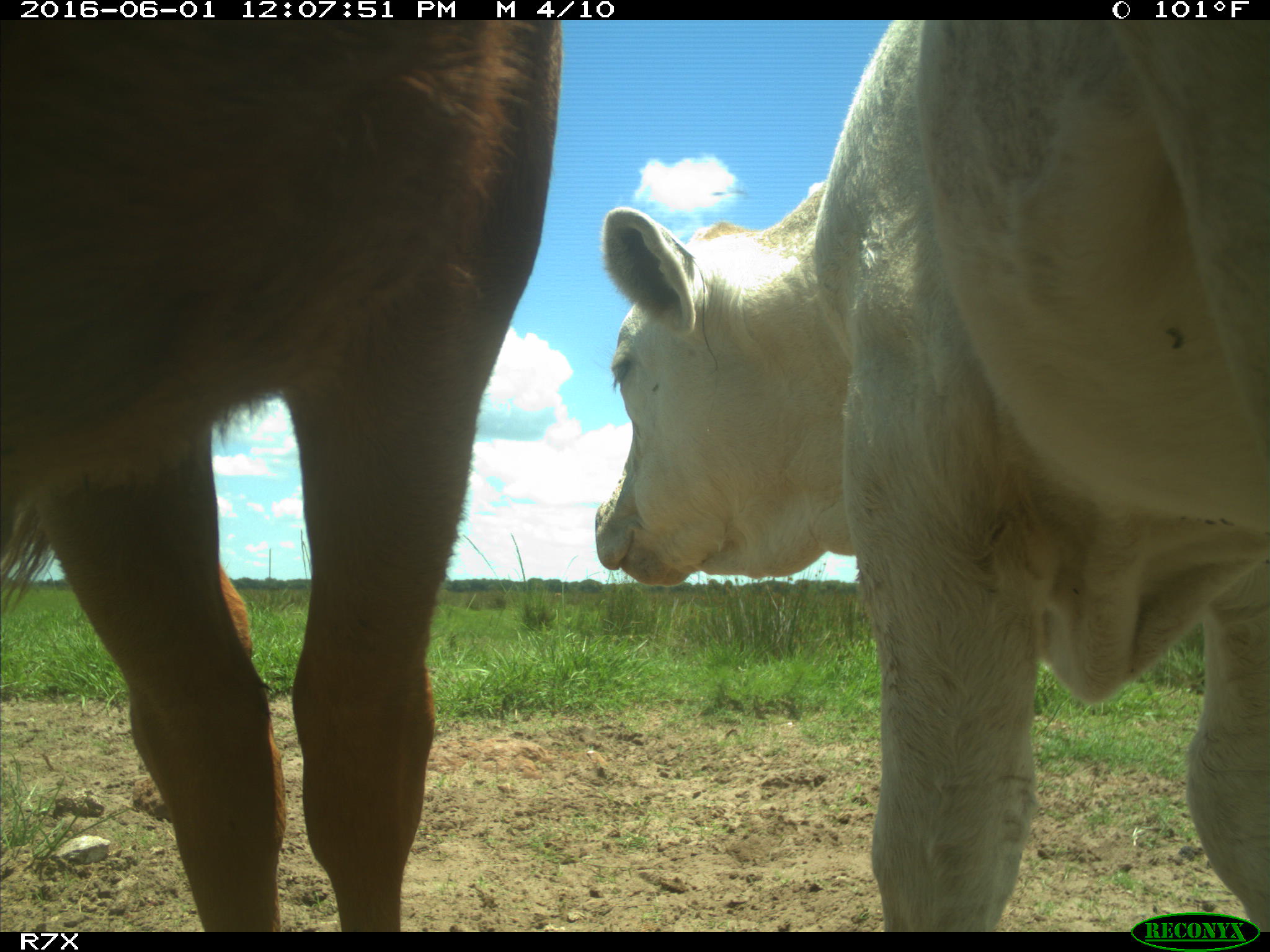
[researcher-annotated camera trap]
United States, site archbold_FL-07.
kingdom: Animalia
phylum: Chordata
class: Mammalia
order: Artiodactyla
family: Bovidae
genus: Bos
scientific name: Bos taurus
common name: domestic cow